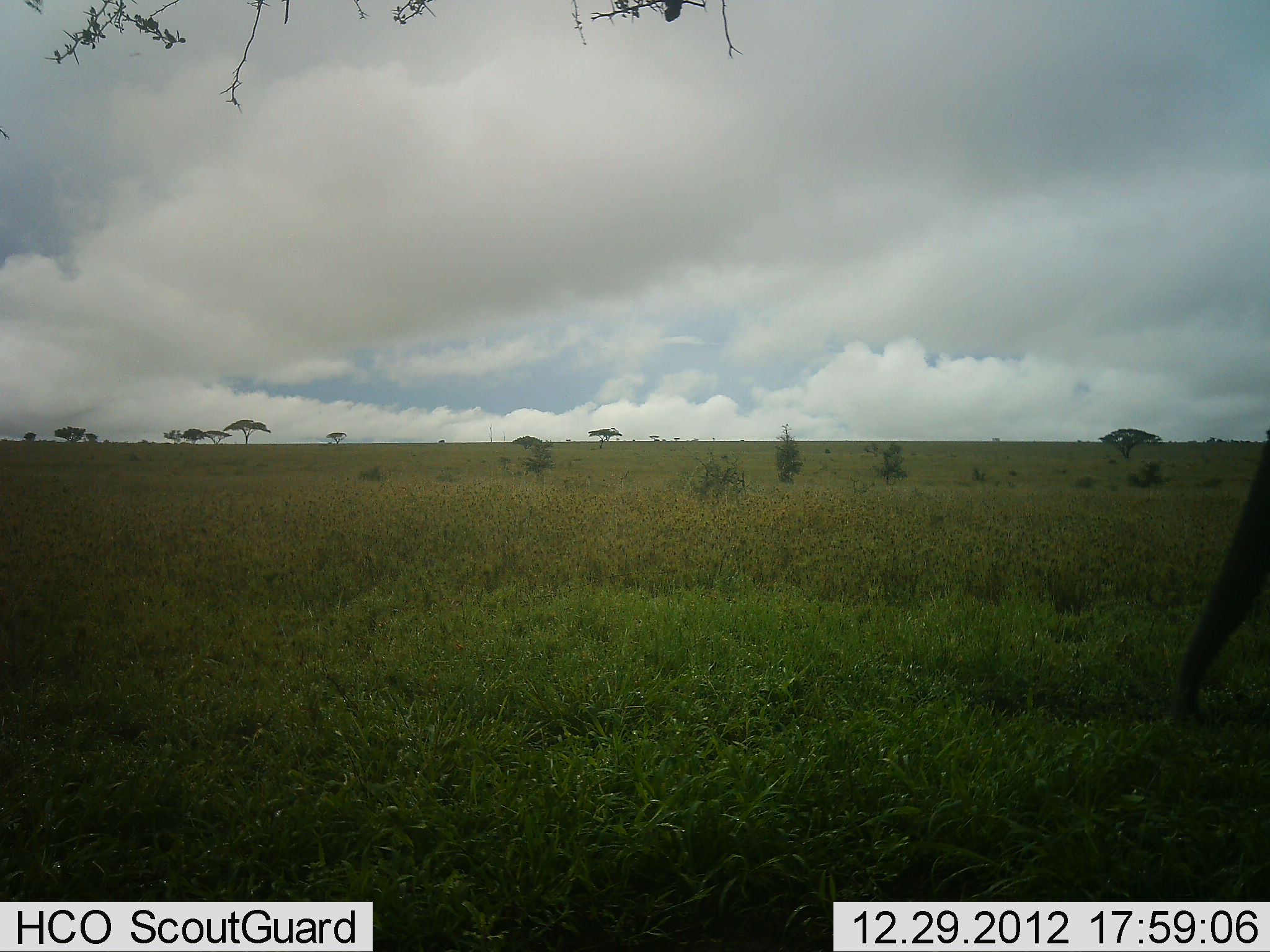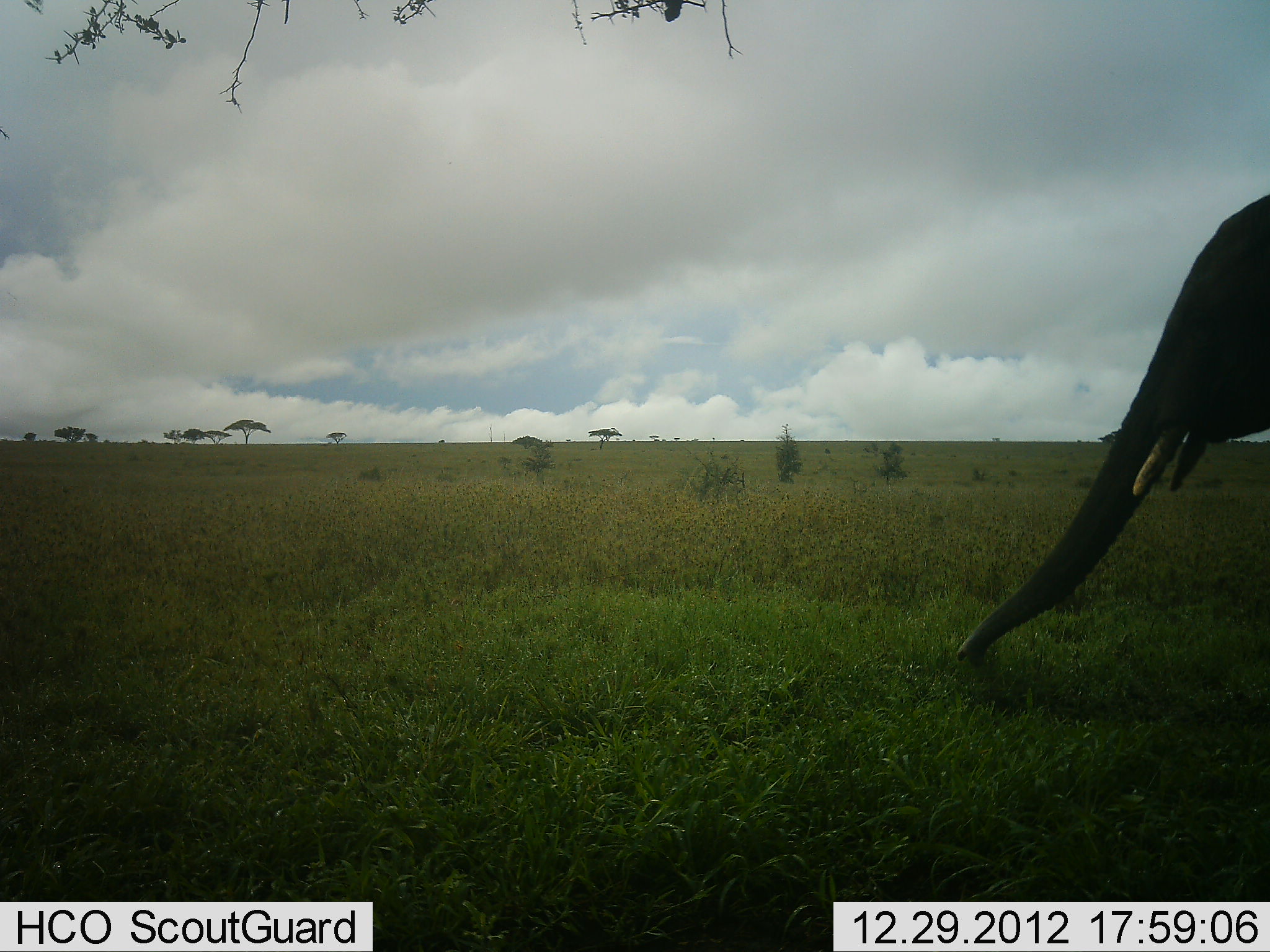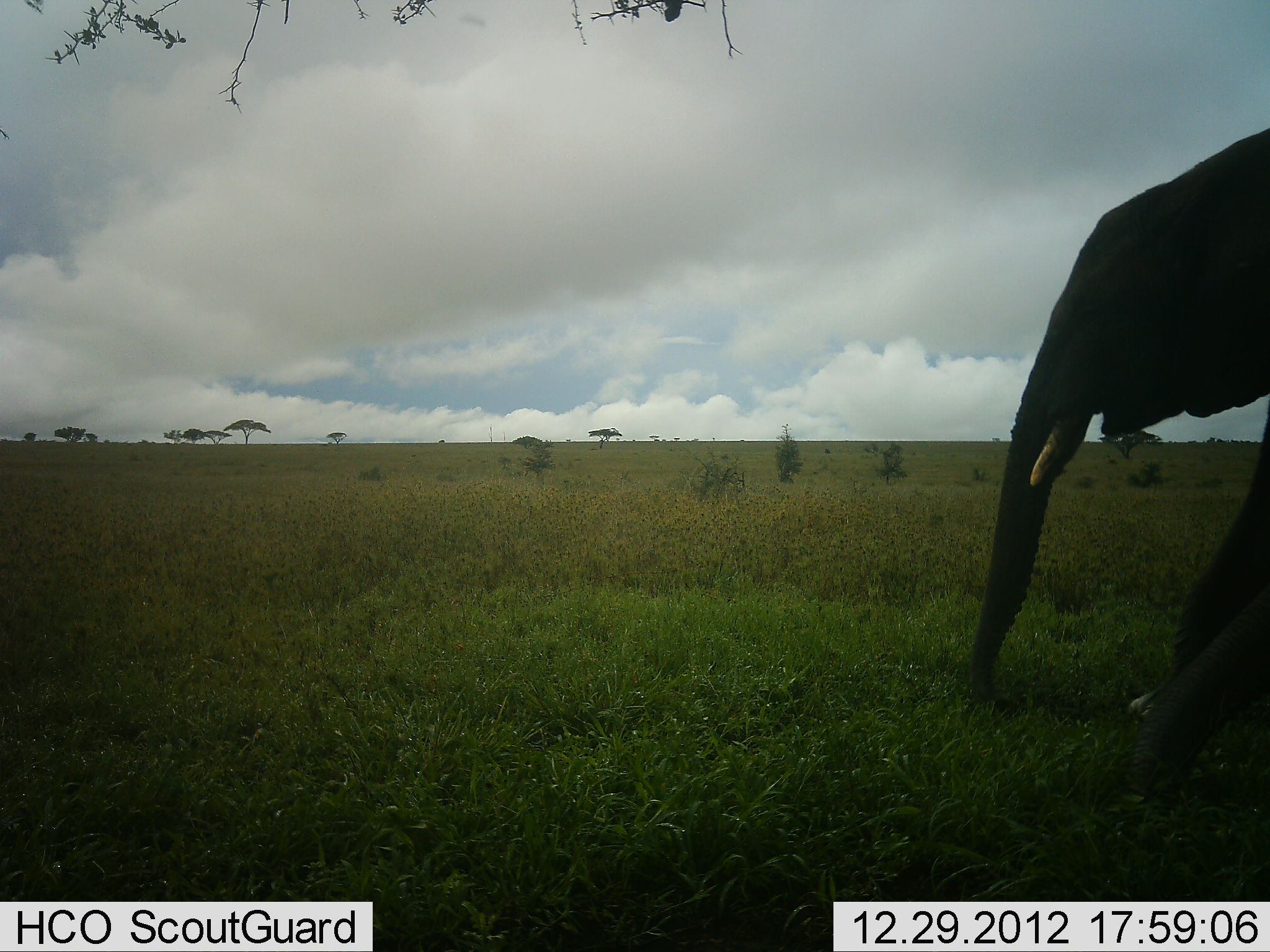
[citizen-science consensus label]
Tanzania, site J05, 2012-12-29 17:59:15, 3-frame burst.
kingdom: Animalia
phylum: Chordata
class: Mammalia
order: Proboscidea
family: Elephantidae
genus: Loxodonta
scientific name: Loxodonta africana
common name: african bush elephant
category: elephant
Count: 1.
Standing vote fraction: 20%.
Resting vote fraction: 0%.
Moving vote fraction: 85%.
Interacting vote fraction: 0%.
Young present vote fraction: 0%.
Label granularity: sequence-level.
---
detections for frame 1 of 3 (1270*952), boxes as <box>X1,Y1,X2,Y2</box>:
animal: <box>1173,429,1269,728</box>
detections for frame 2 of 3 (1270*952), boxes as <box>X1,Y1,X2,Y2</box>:
animal: <box>954,192,1270,671</box>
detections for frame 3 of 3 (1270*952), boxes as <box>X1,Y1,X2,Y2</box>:
animal: <box>964,124,1270,798</box>